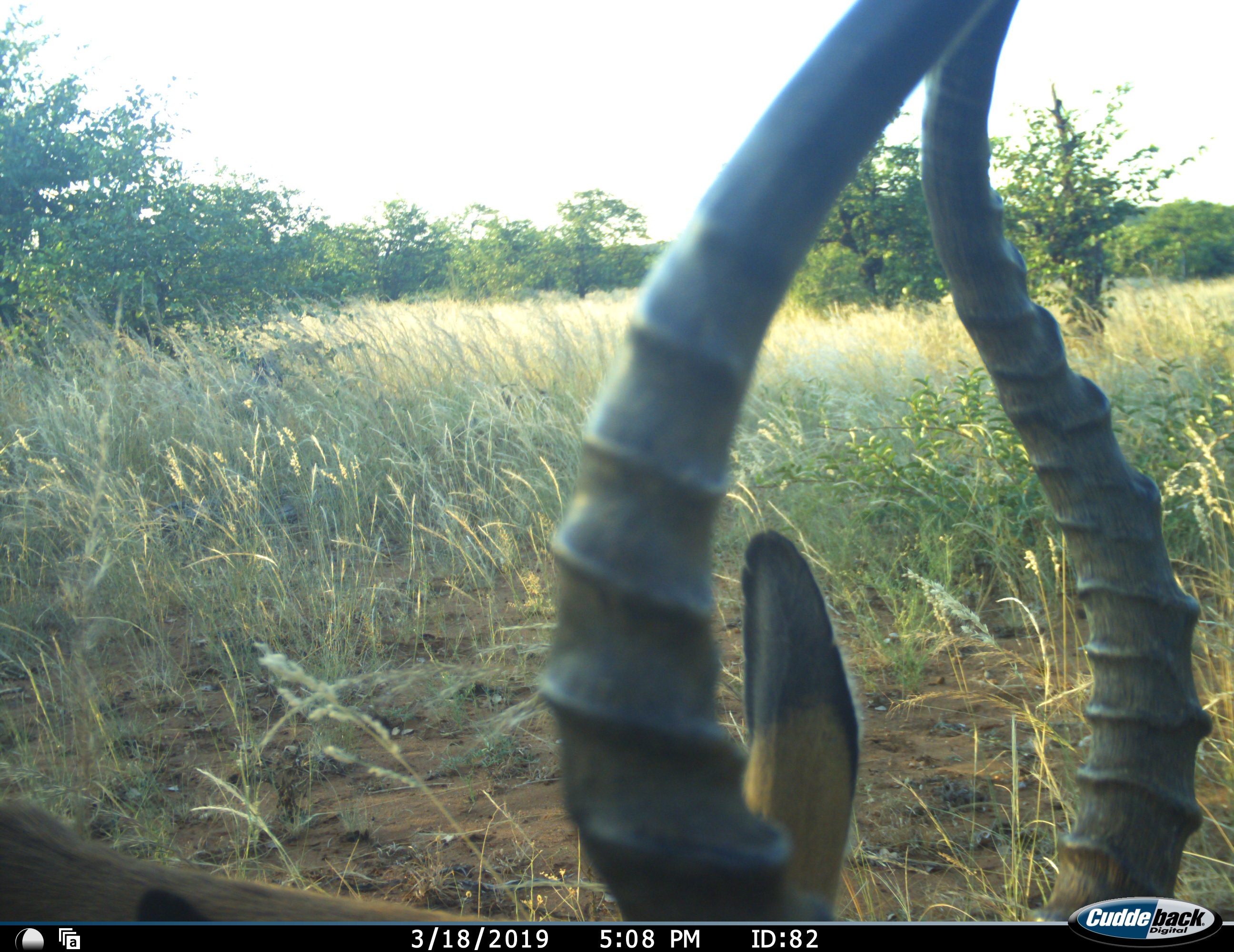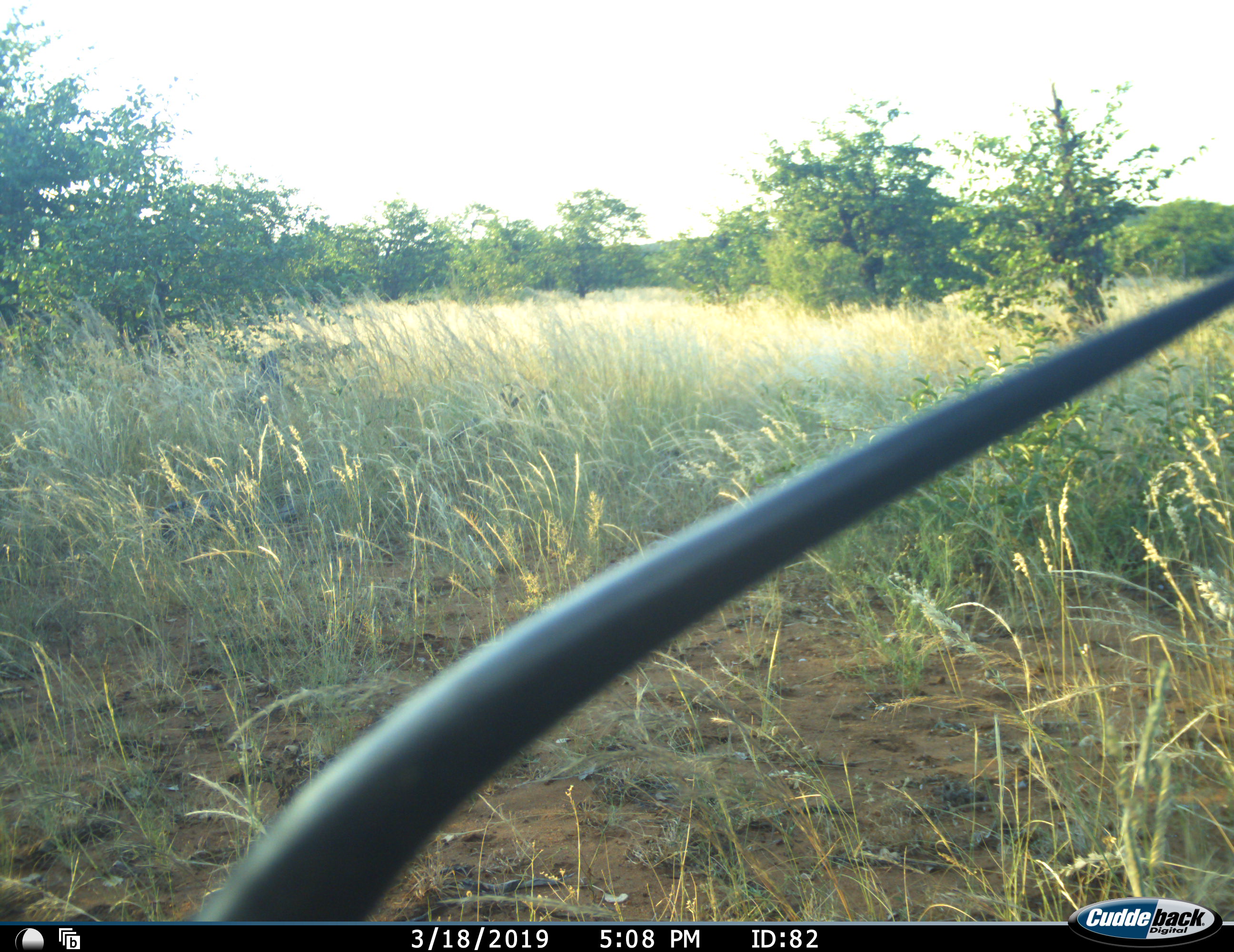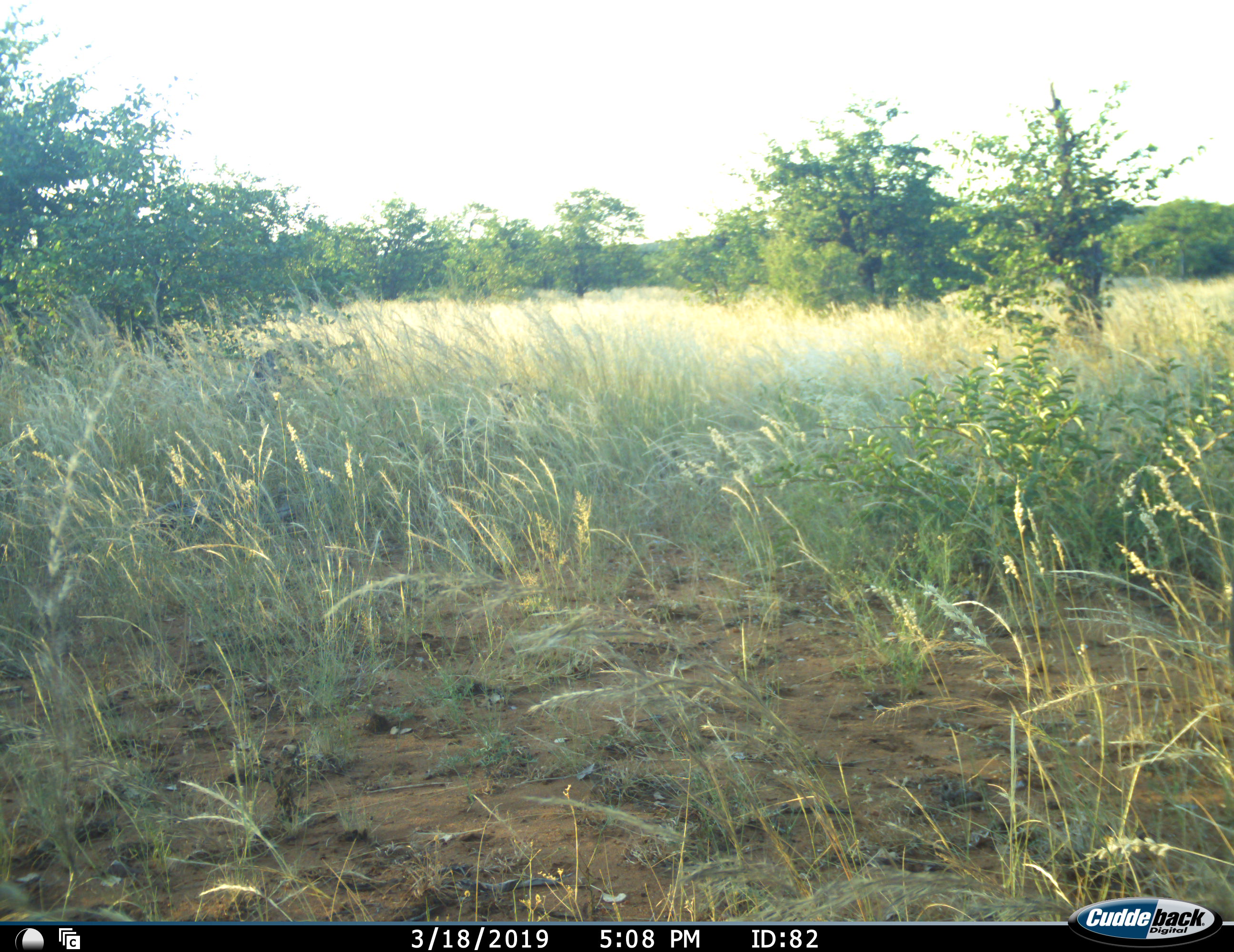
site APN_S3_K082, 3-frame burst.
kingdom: Animalia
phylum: Chordata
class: Mammalia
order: Artiodactyla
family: Bovidae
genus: Aepyceros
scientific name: Aepyceros melampus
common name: impala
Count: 1.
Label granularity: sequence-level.